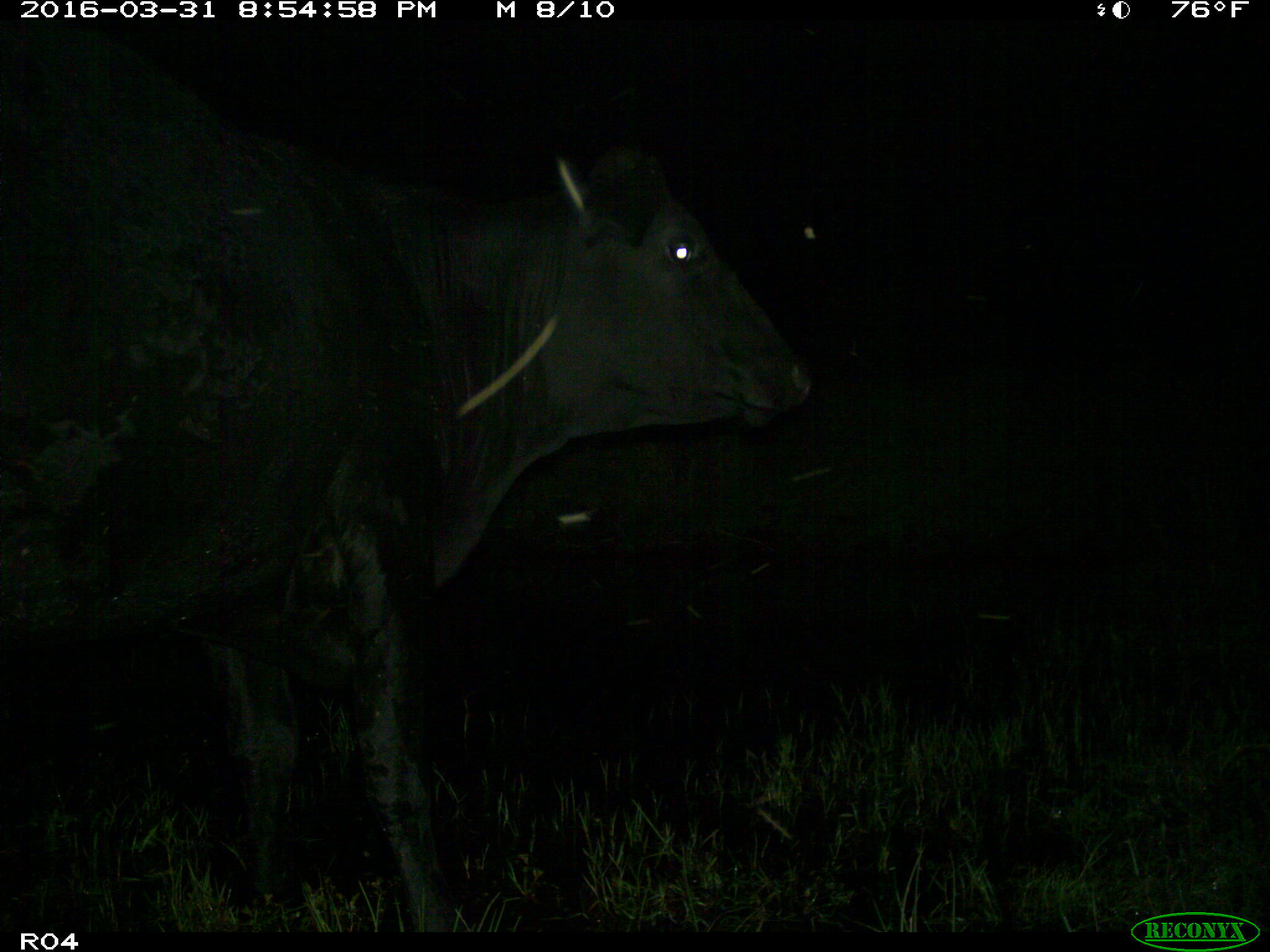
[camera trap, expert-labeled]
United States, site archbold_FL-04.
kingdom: Animalia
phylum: Chordata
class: Mammalia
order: Artiodactyla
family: Bovidae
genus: Bos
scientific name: Bos taurus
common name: domestic cow